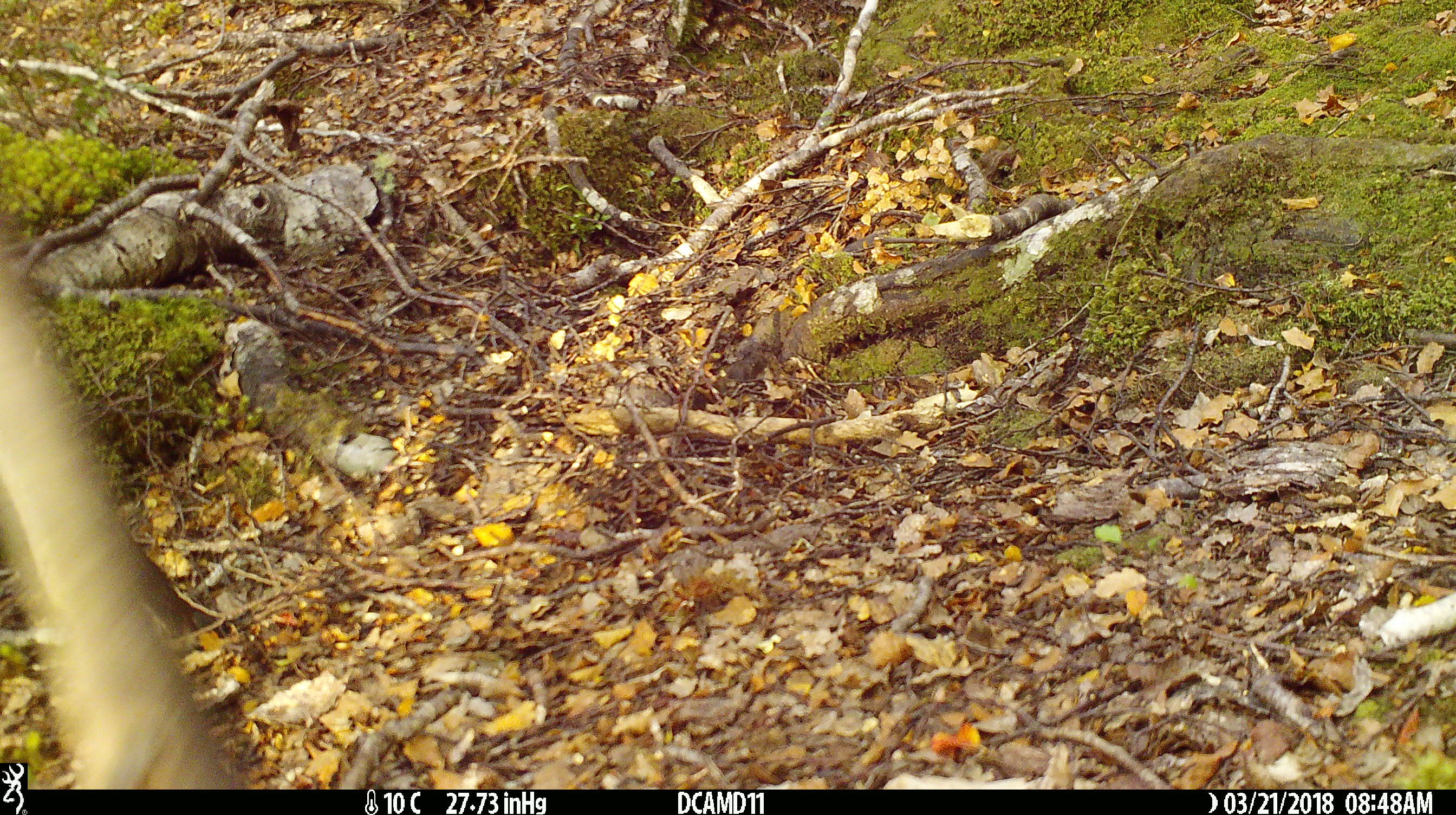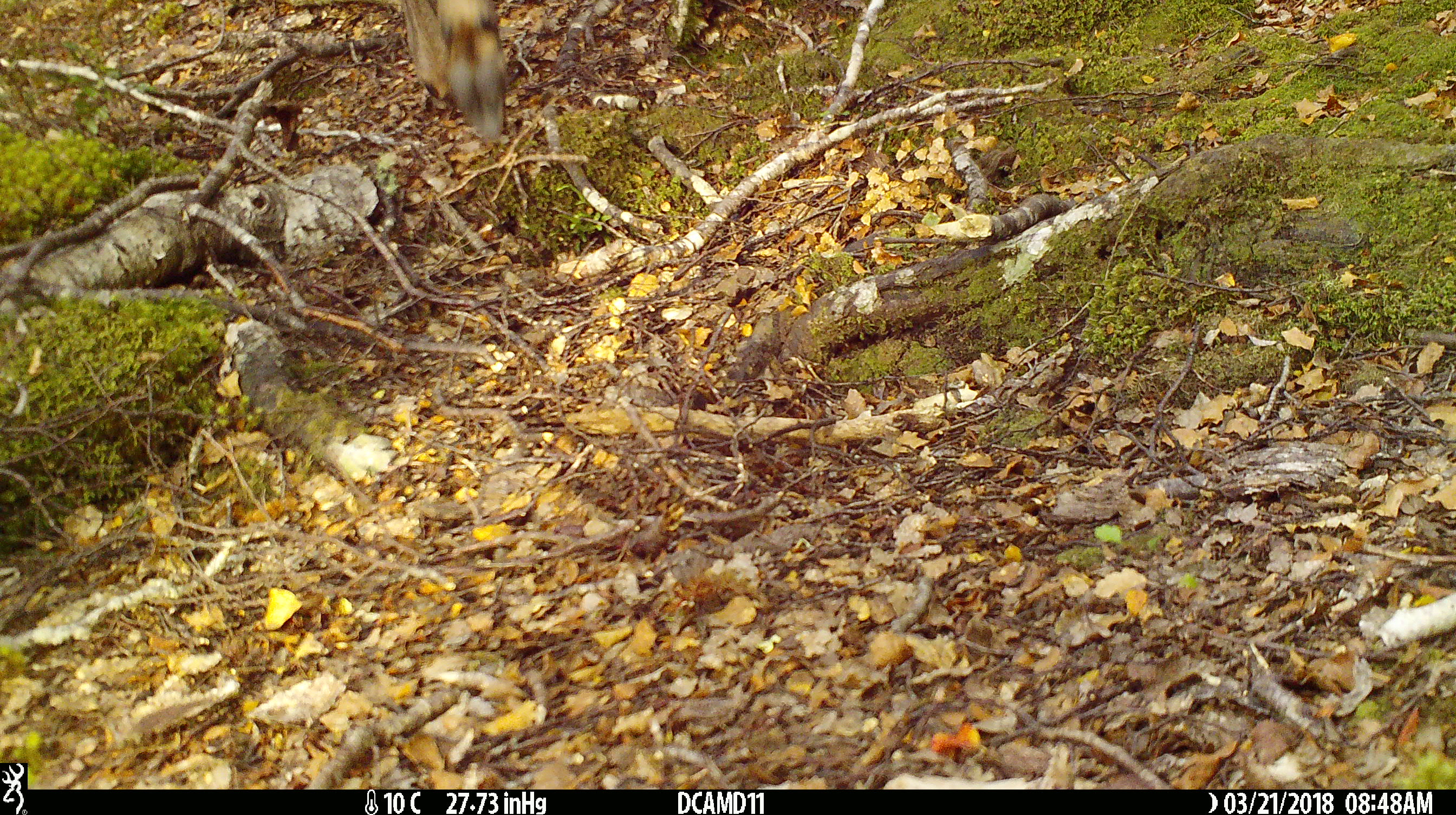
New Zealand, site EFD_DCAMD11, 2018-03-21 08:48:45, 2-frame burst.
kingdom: Animalia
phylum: Chordata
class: Mammalia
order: Artiodactyla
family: Cervidae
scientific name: Cervidae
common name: deer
Deer (Cervidae).